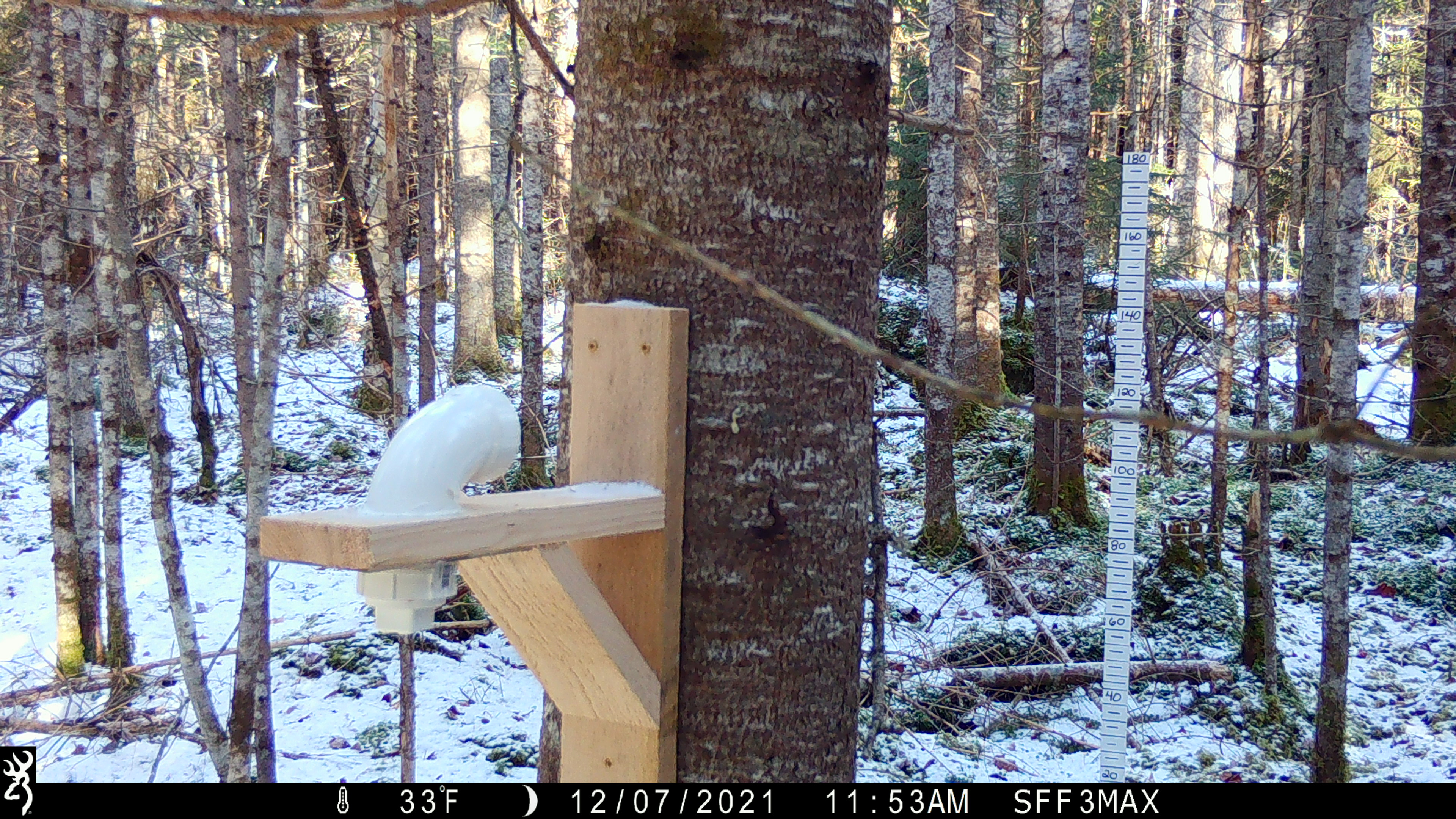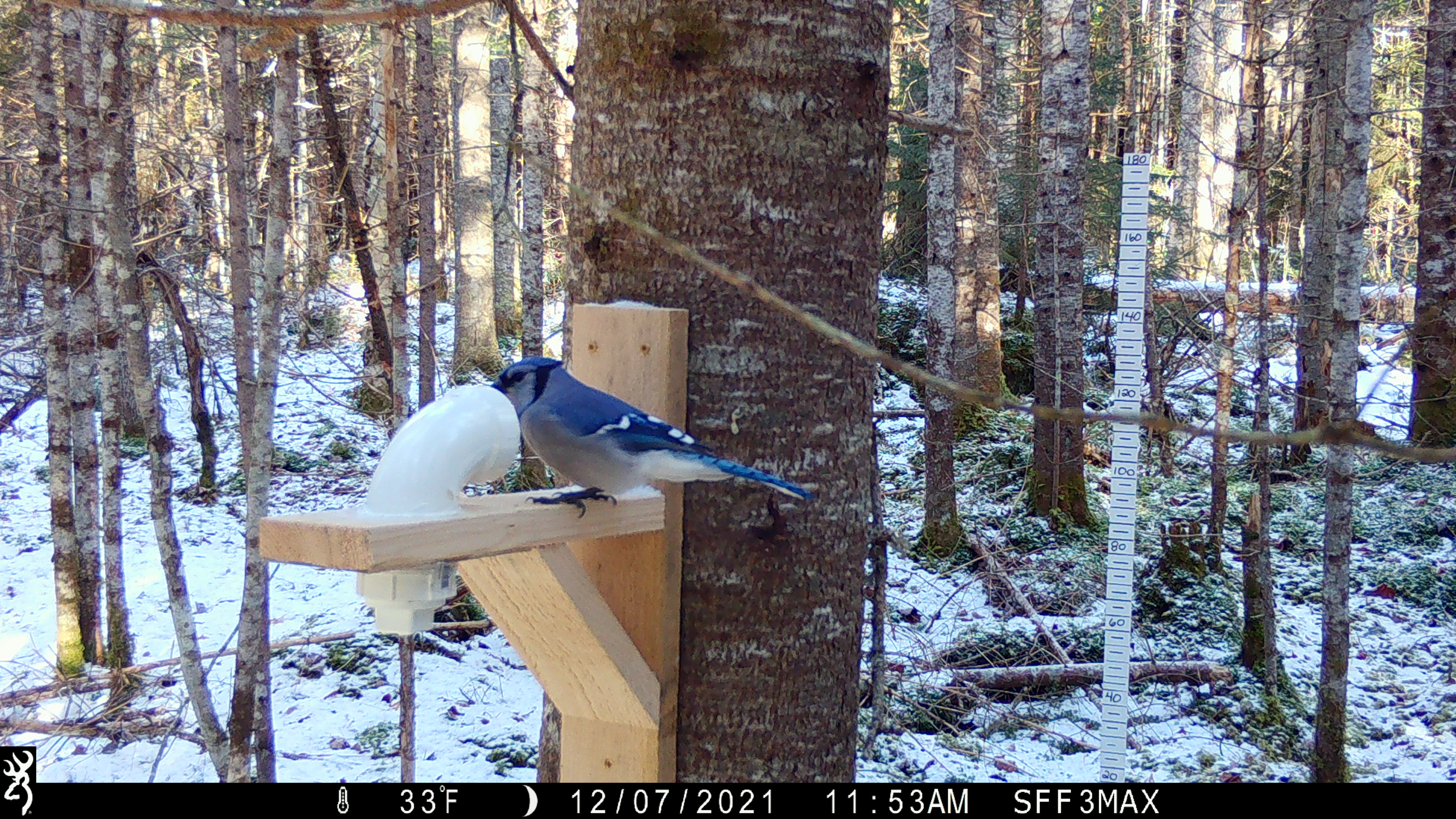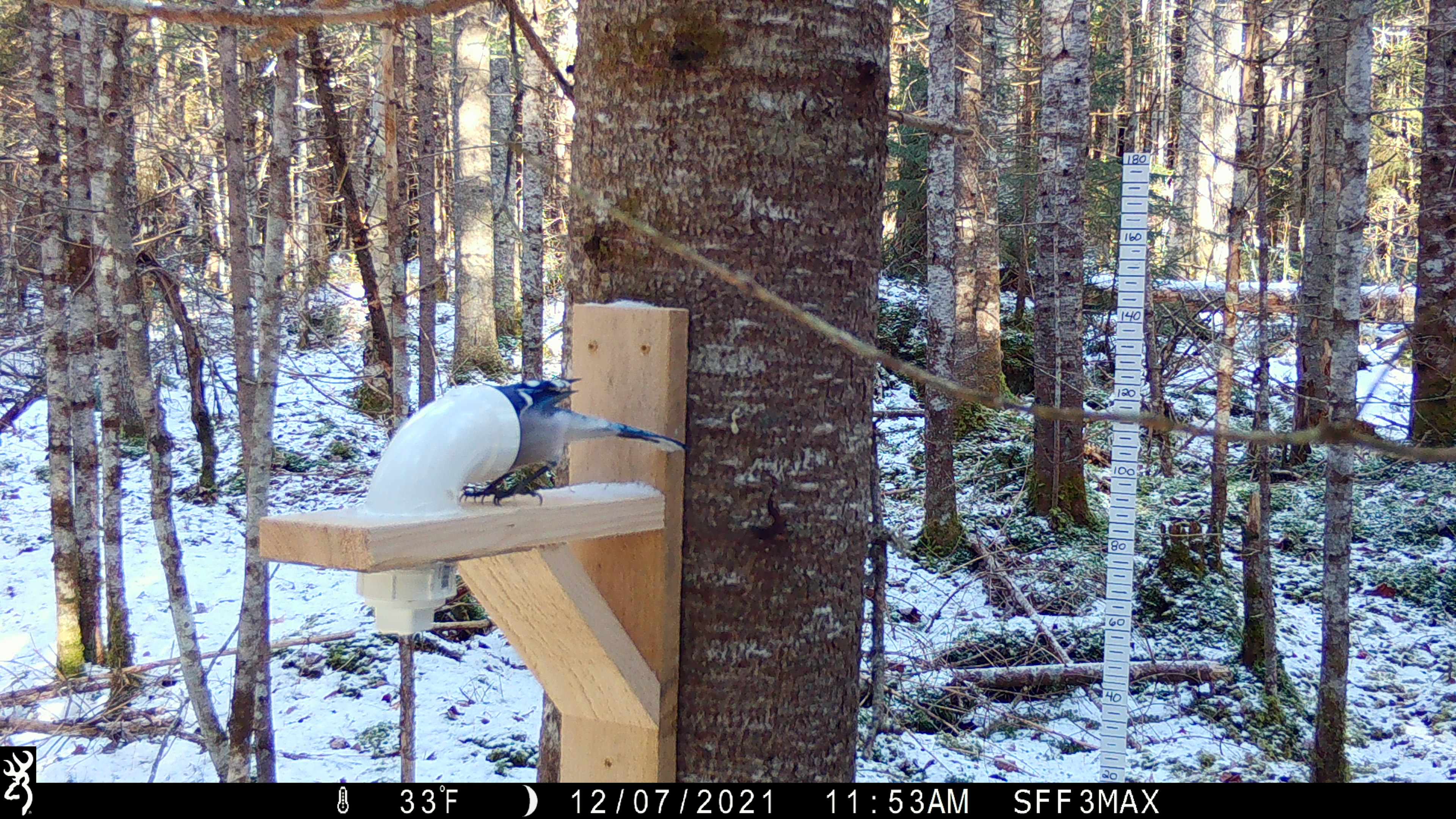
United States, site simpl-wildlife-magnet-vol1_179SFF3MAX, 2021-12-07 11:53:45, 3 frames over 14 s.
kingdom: Animalia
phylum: Chordata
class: Aves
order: Passeriformes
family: Corvidae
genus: Cyanocitta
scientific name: Cyanocitta cristata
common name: blue jay